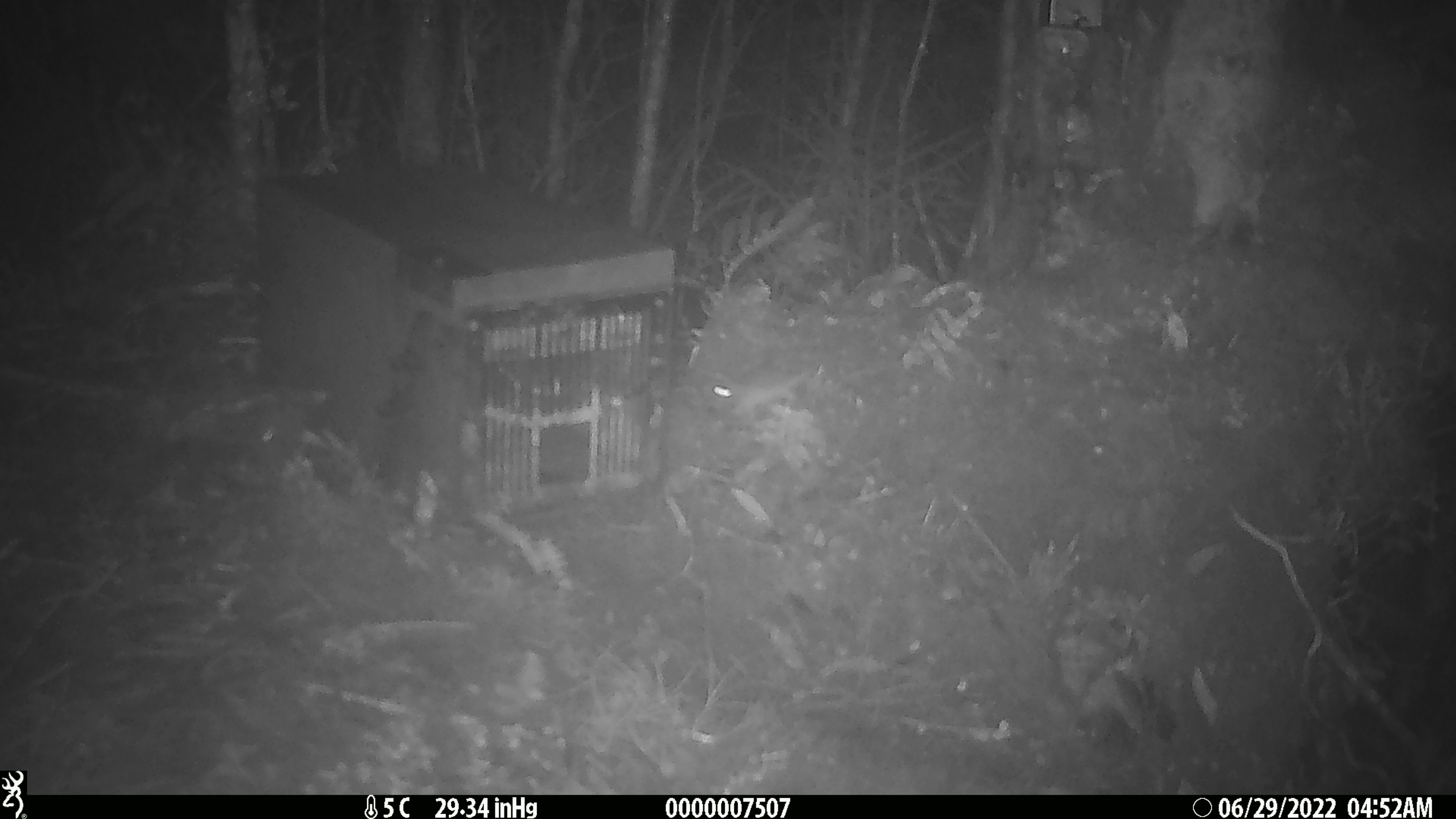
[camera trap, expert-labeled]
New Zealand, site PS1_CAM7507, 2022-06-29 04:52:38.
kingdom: Animalia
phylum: Chordata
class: Mammalia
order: Rodentia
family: Muridae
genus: Mus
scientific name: Mus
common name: mouse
Mouse (Mus).